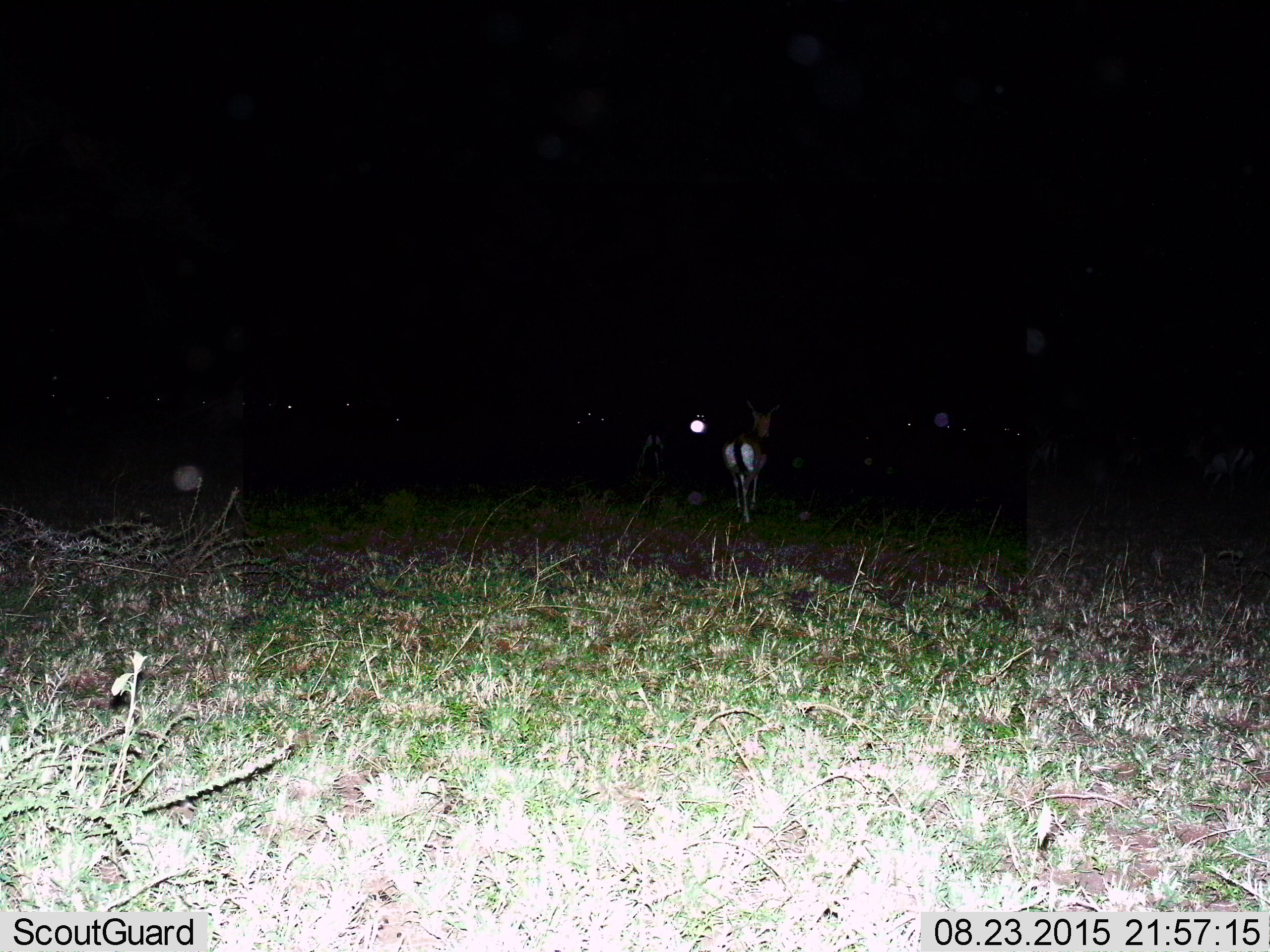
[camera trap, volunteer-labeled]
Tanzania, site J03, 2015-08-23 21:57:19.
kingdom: Animalia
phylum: Chordata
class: Mammalia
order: Artiodactyla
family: Bovidae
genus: Eudorcas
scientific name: Eudorcas thomsonii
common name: thomson's gazelle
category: gazellethomsons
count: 1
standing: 56%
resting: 0%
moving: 56%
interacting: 0%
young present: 0%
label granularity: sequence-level